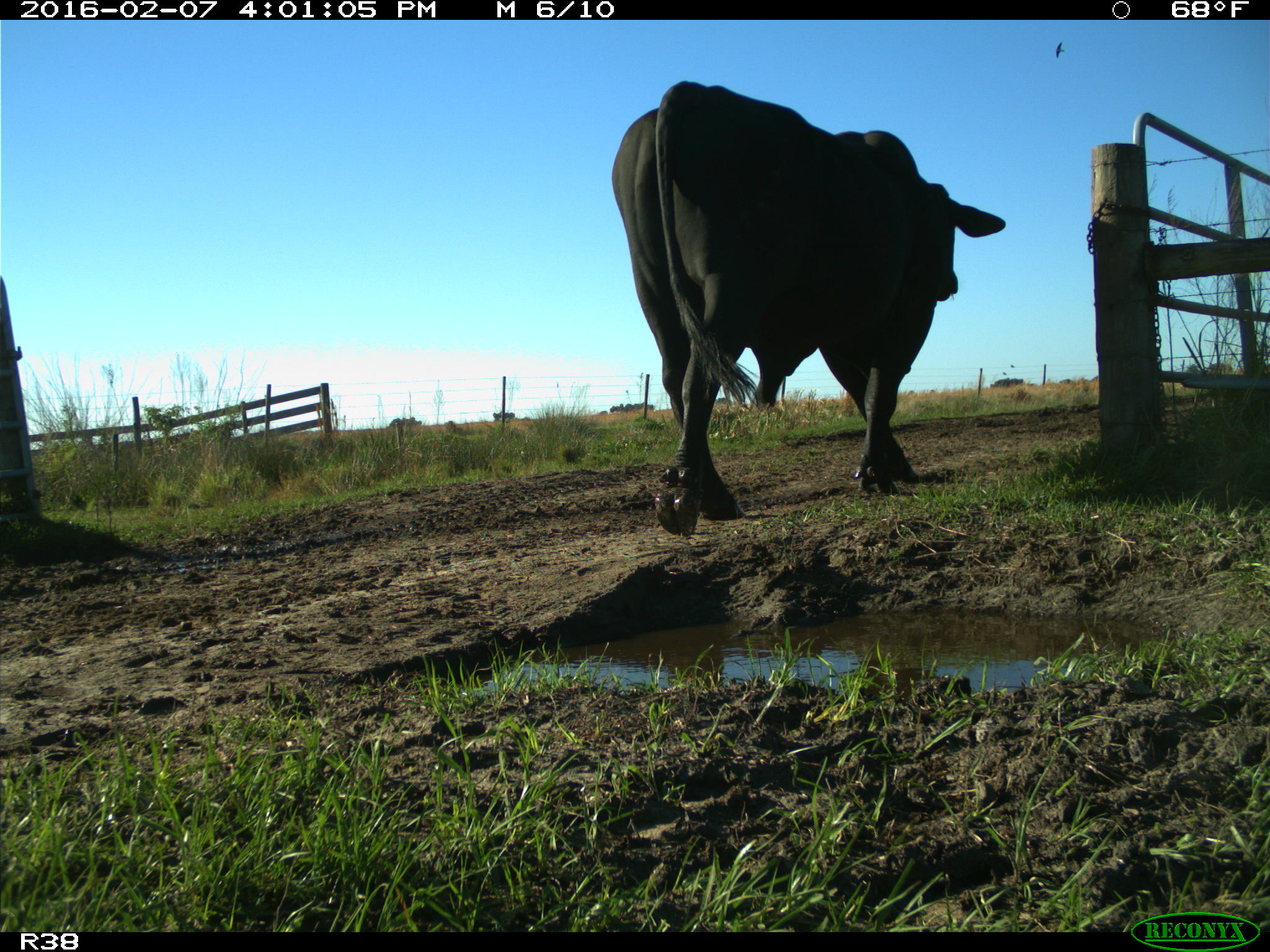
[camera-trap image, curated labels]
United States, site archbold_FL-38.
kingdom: Animalia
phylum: Chordata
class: Mammalia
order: Artiodactyla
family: Bovidae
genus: Bos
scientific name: Bos taurus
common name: domestic cow